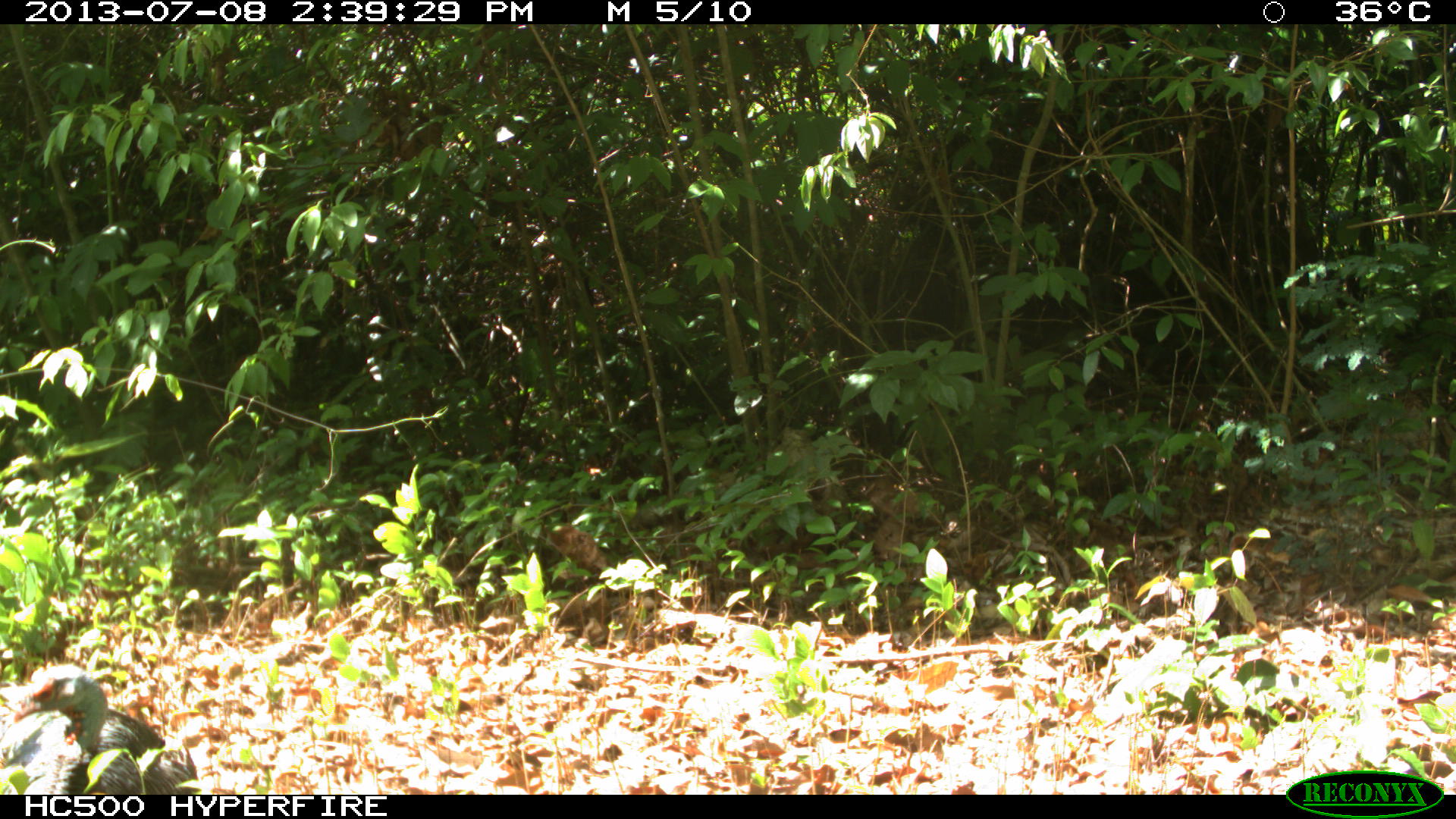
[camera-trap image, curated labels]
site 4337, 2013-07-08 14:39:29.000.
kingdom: Animalia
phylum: Chordata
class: Aves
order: Galliformes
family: Phasianidae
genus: Meleagris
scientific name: Meleagris ocellata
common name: ocellated turkey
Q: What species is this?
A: Meleagris ocellata (ocellated turkey).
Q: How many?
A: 1.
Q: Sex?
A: Female.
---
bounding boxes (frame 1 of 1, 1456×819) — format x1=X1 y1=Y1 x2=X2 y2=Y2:
meleagris ocellata: x1=0 y1=661 x2=200 y2=793